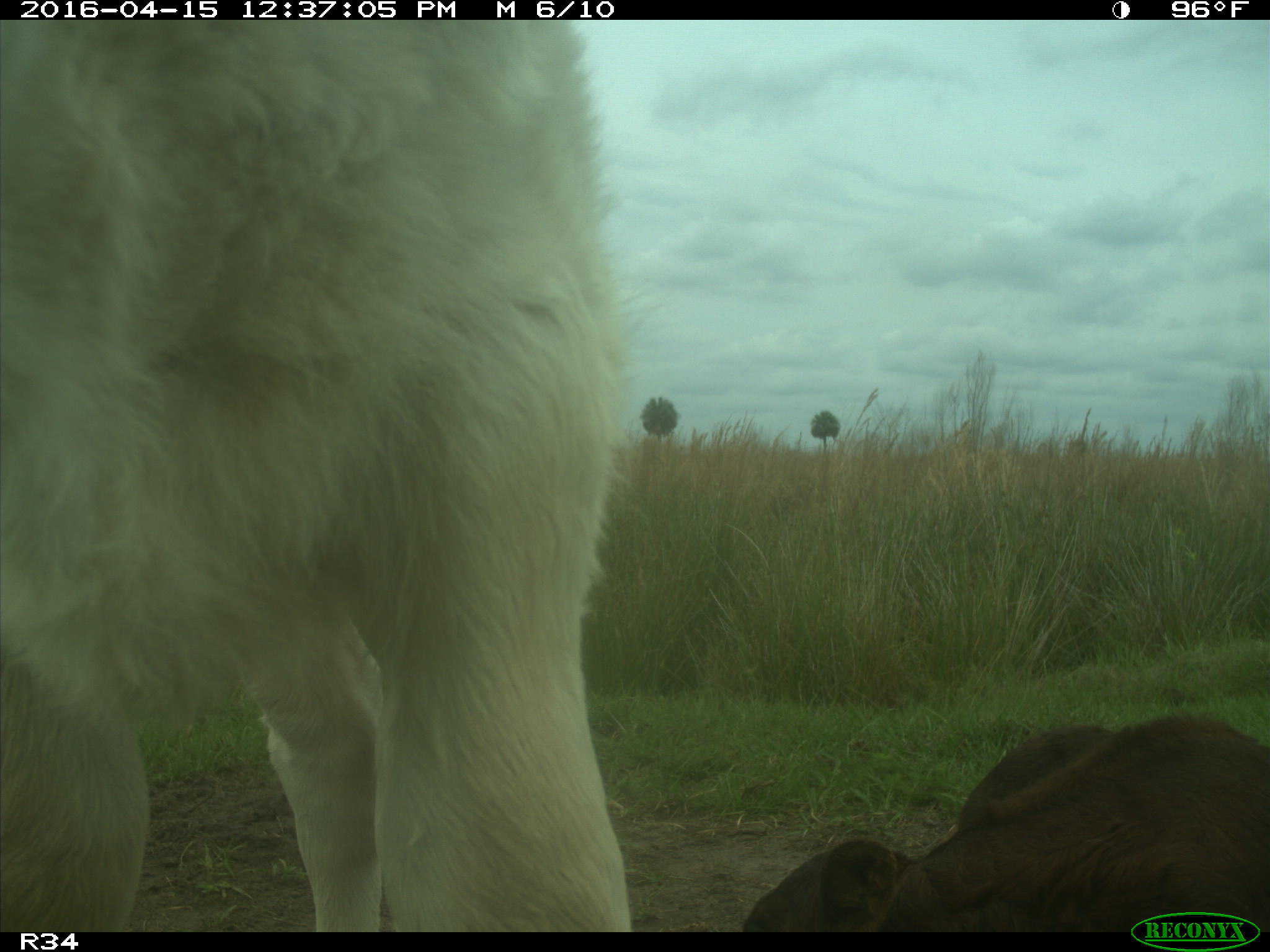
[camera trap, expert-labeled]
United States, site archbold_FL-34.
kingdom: Animalia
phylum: Chordata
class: Mammalia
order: Artiodactyla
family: Bovidae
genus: Bos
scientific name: Bos taurus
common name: domestic cow